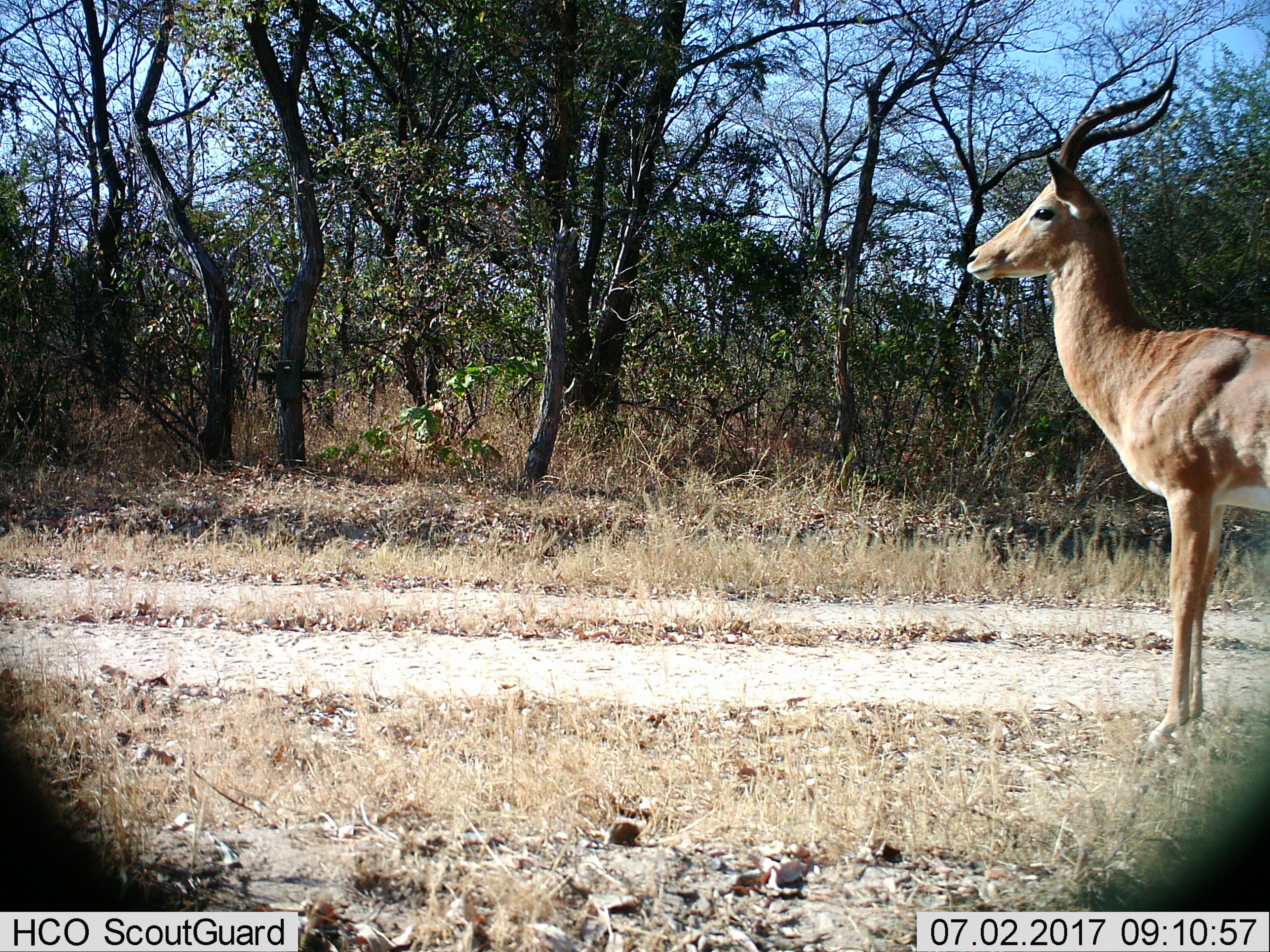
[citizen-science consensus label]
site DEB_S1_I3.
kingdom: Animalia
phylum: Chordata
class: Mammalia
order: Artiodactyla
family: Bovidae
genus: Aepyceros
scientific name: Aepyceros melampus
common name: impala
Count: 1.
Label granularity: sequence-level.